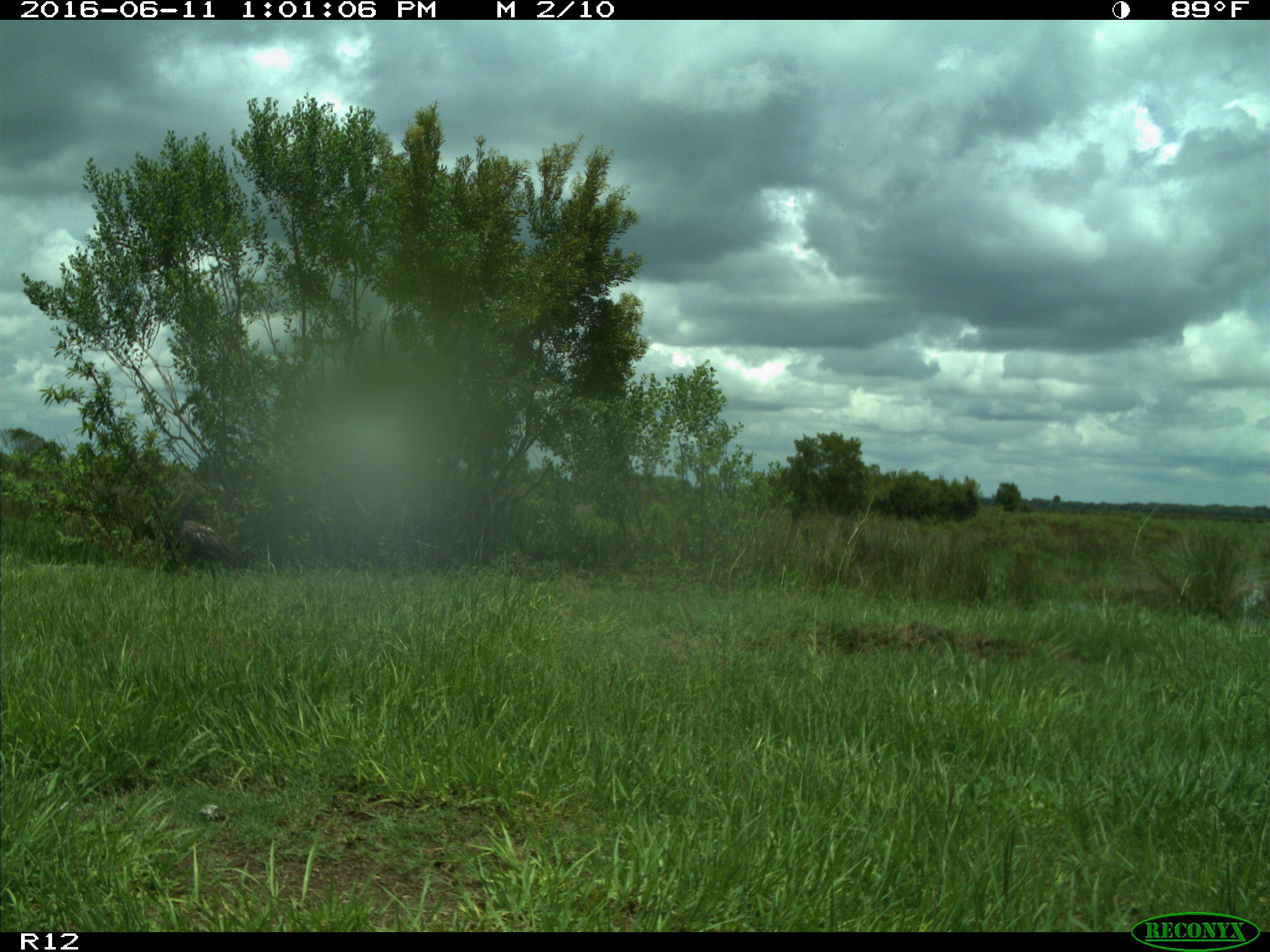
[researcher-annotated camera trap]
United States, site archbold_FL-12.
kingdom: Animalia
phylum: Chordata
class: Aves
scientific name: Aves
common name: birds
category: unidentified bird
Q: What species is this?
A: Unidentified bird (birds) (Aves).